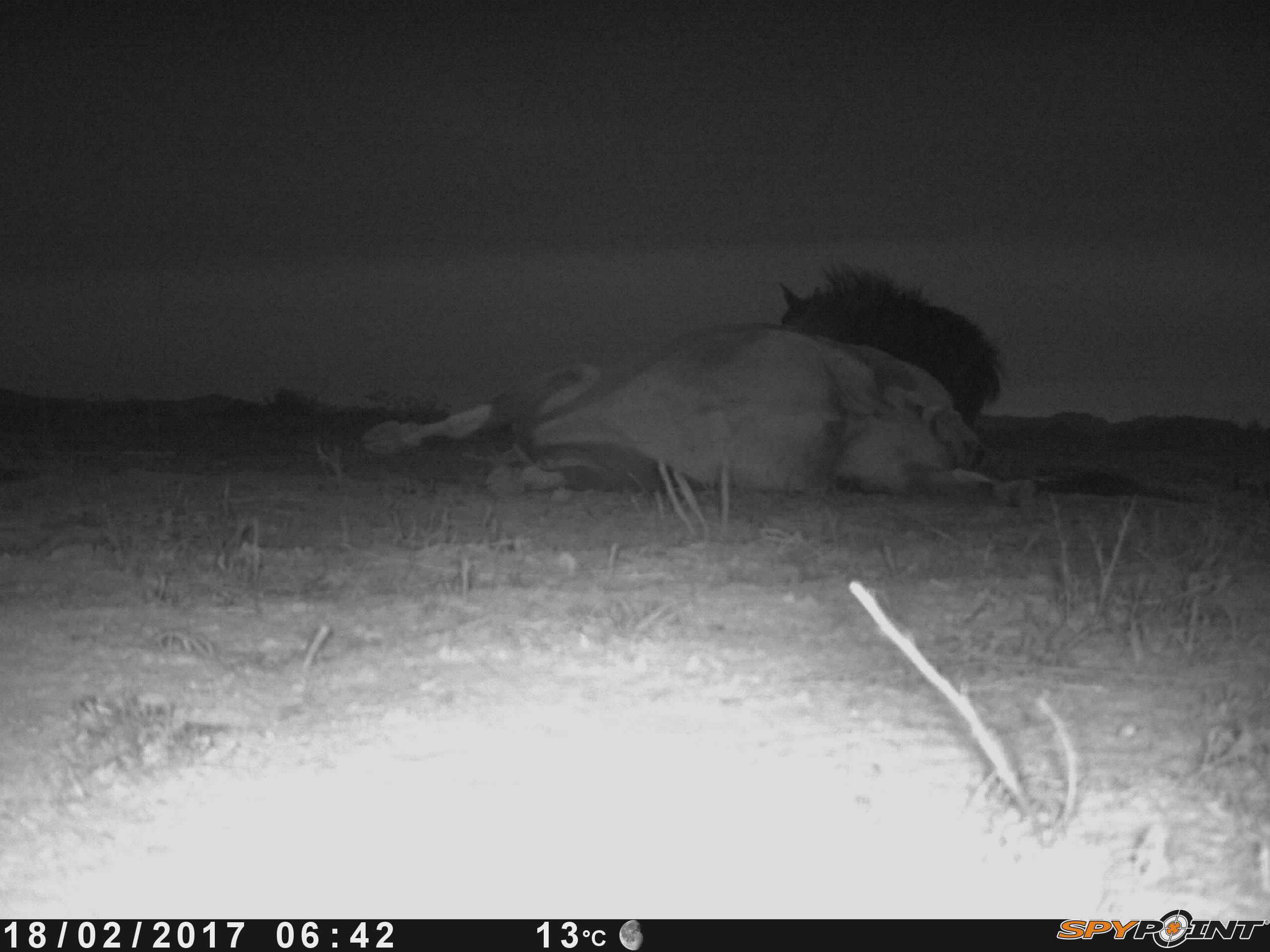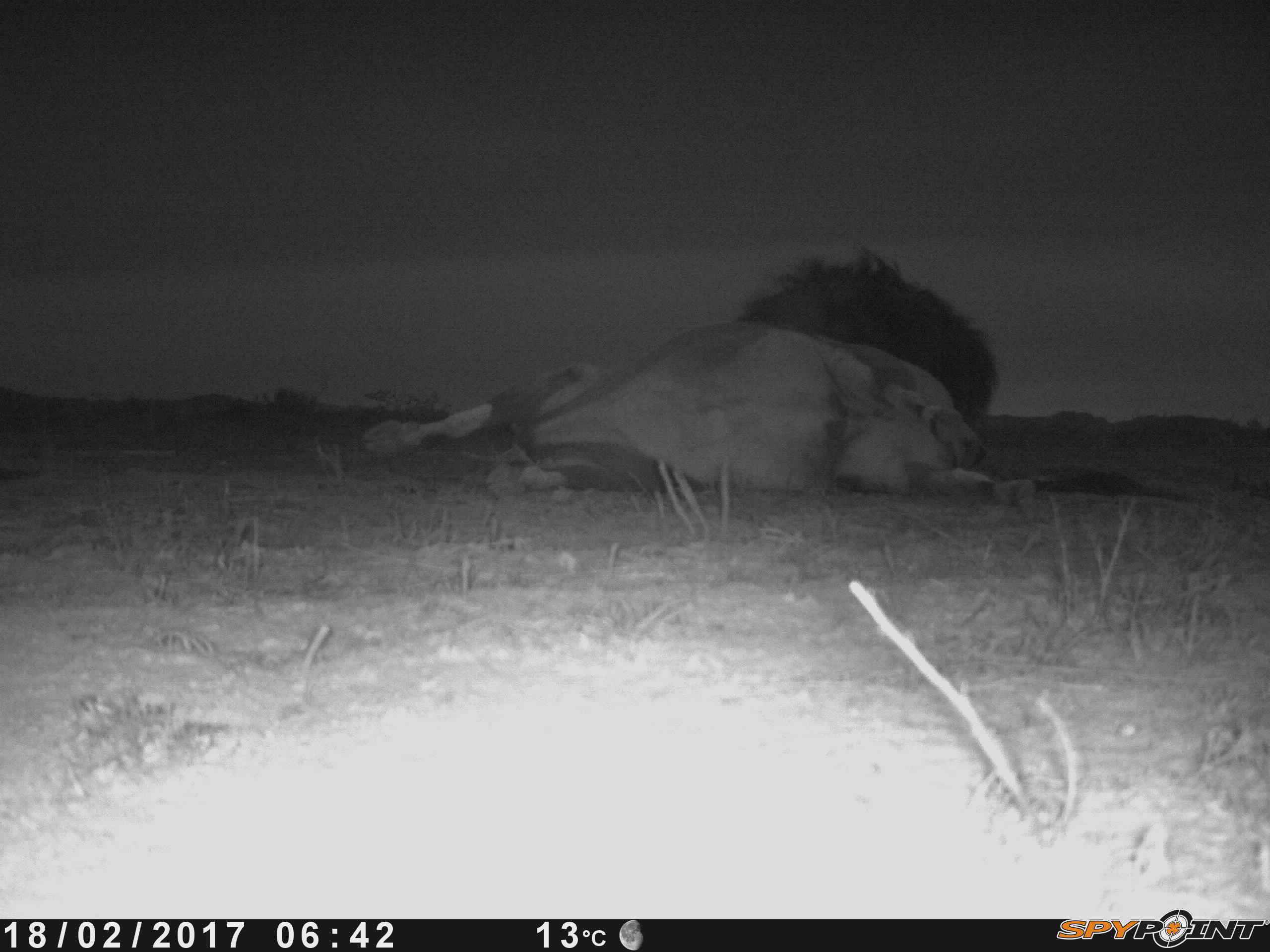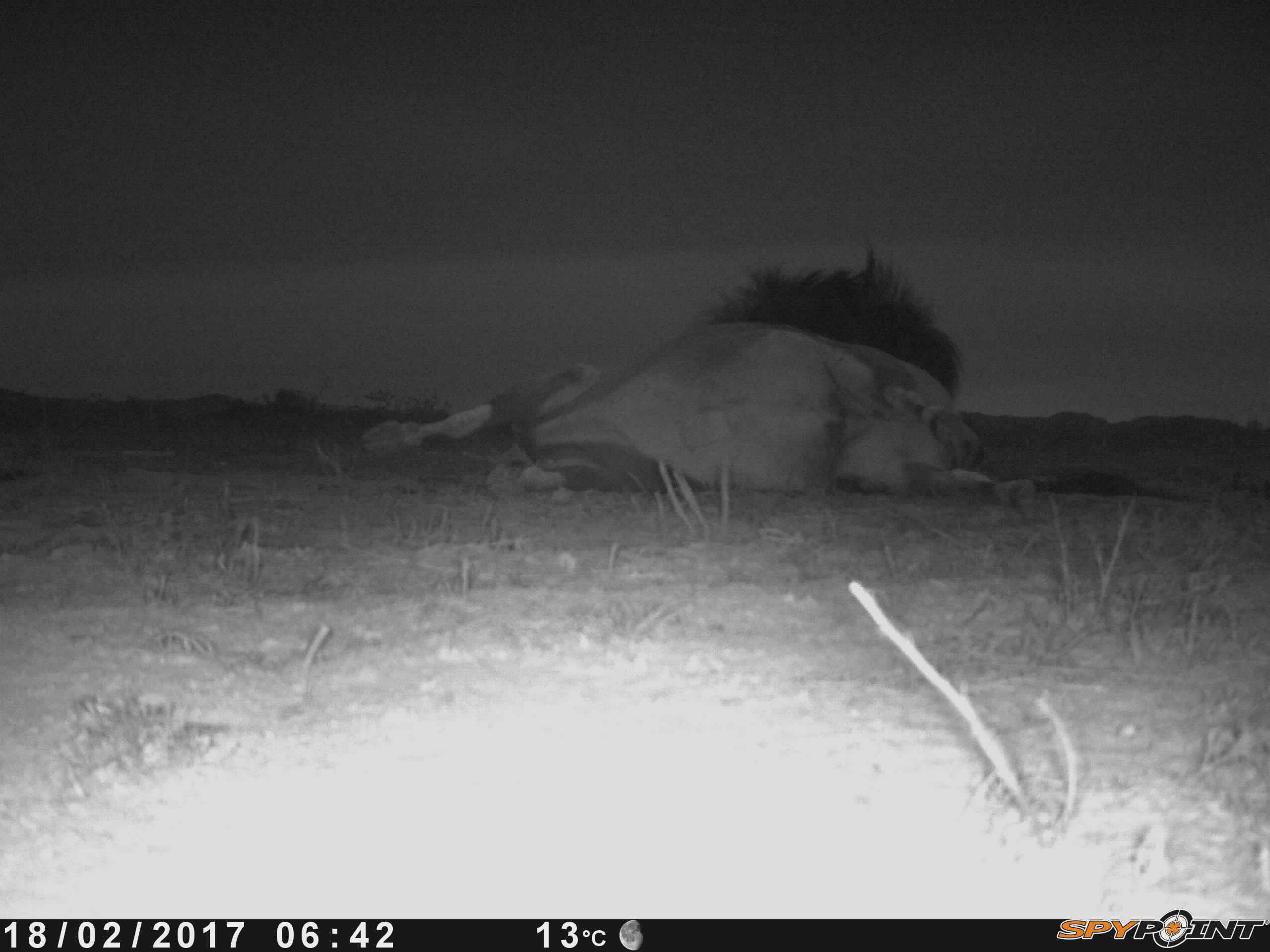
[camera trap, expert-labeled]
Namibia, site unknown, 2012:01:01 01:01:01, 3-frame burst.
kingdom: Animalia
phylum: Chordata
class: Mammalia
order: Carnivora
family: Hyaenidae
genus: Parahyaena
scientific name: Parahyaena brunnea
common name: brown hyena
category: hyaena brunnea